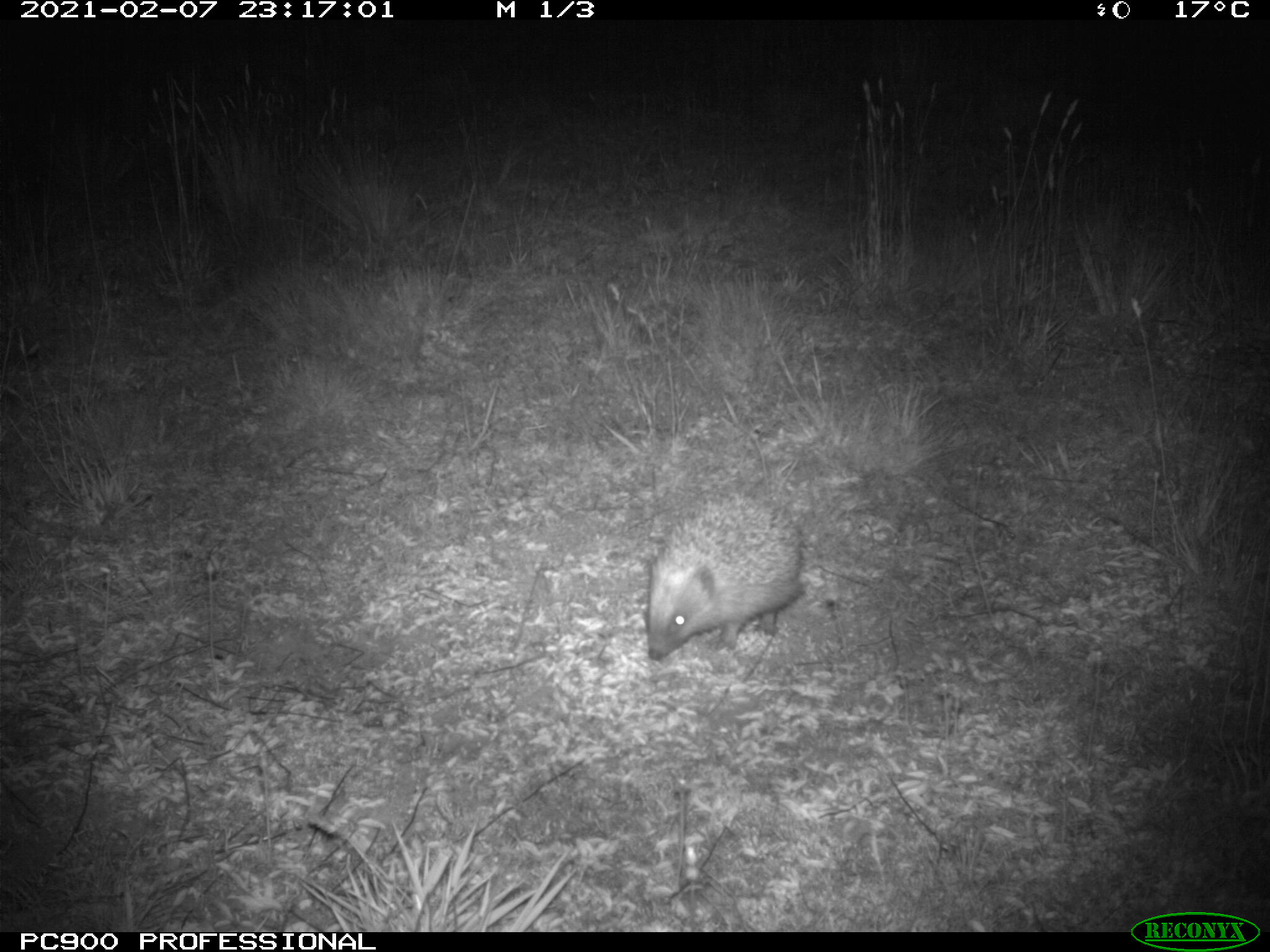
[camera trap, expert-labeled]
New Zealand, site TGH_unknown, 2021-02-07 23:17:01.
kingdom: Animalia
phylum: Chordata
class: Mammalia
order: Eulipotyphla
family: Erinaceidae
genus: Erinaceus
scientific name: Erinaceus europaeus europaeus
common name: european hedgehog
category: hedgehog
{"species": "hedgehog (european hedgehog) (Erinaceus europaeus europaeus)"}